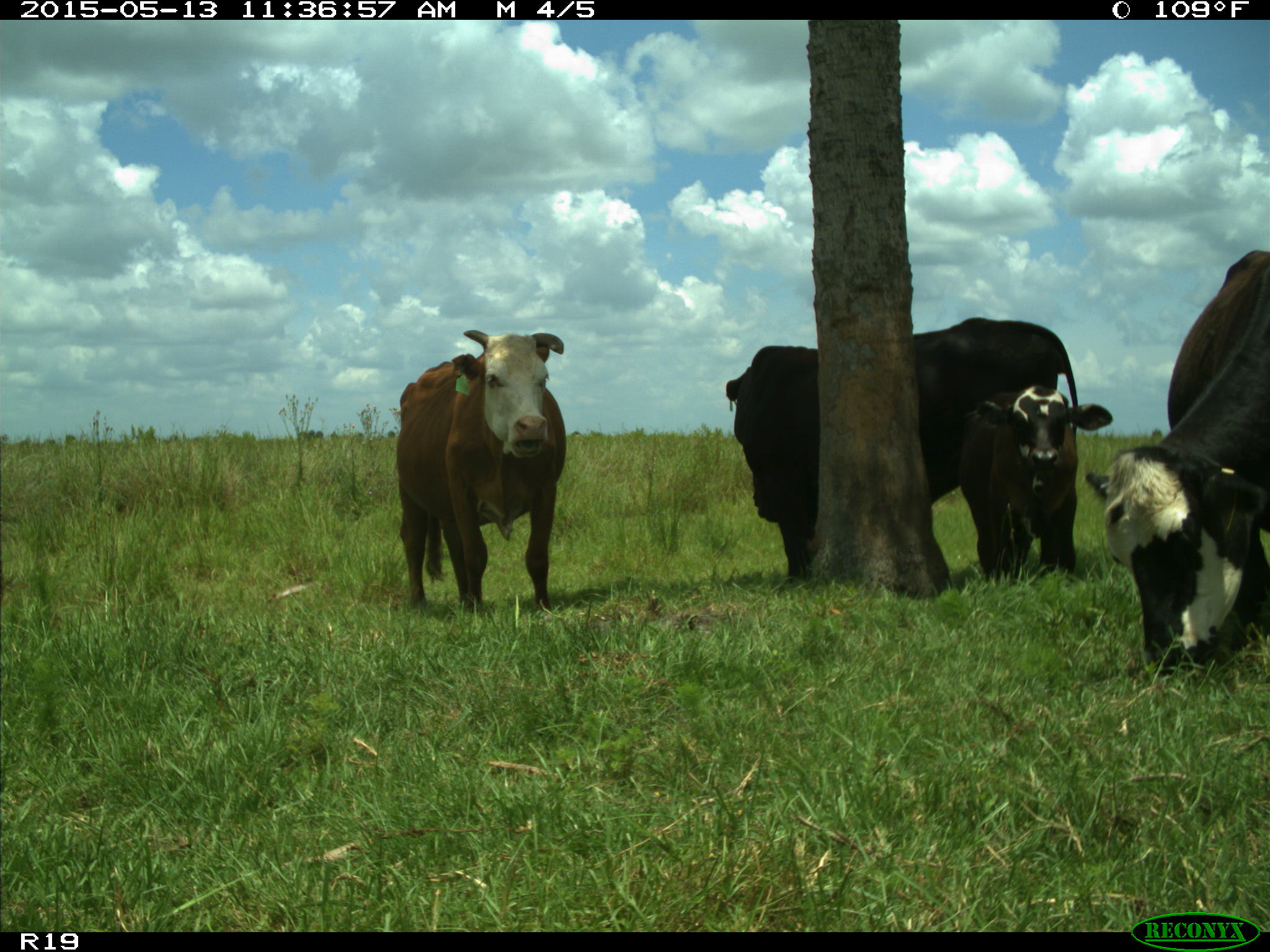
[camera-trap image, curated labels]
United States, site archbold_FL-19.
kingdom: Animalia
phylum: Chordata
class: Mammalia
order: Artiodactyla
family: Bovidae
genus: Bos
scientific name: Bos taurus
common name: domestic cow